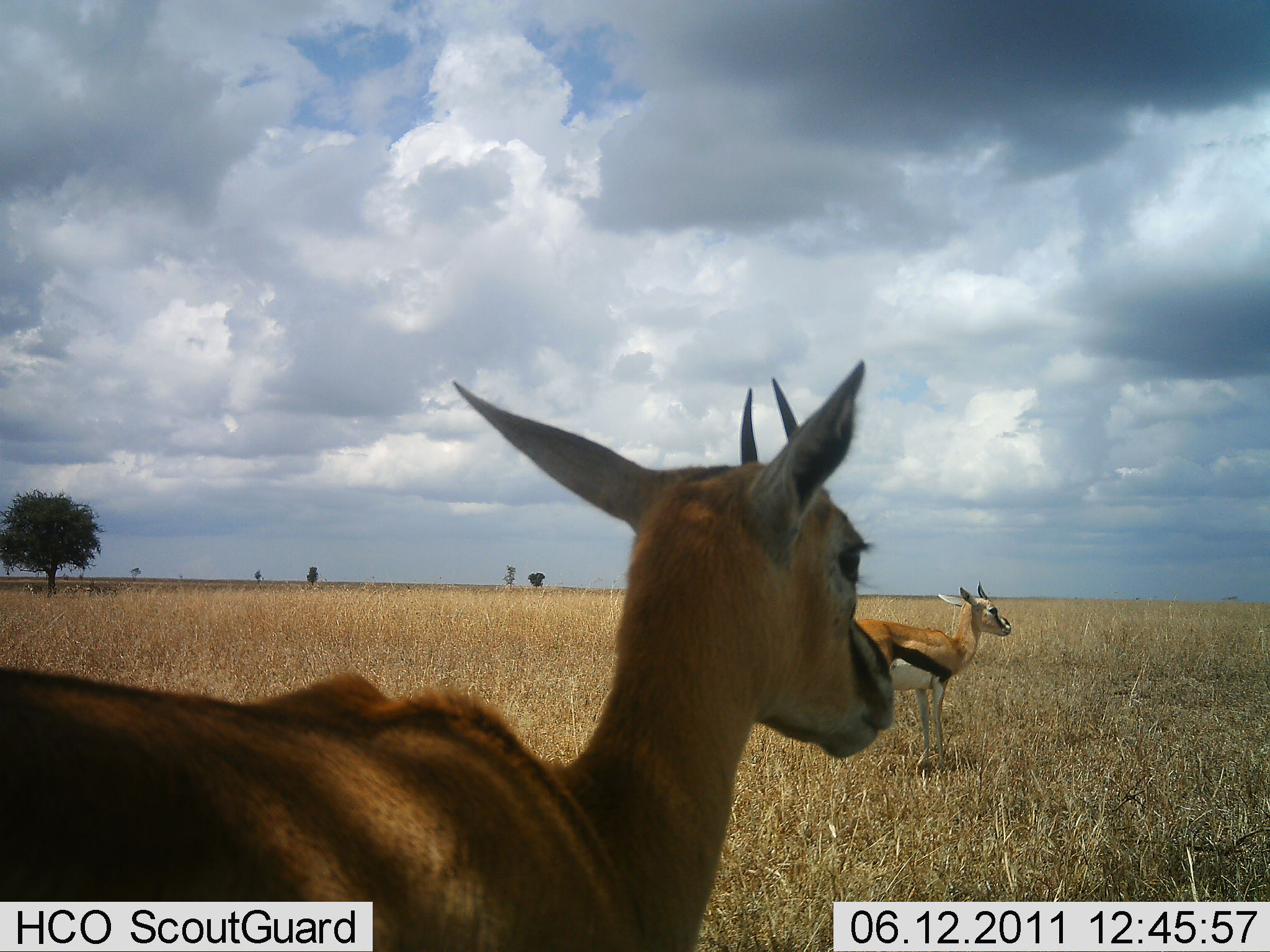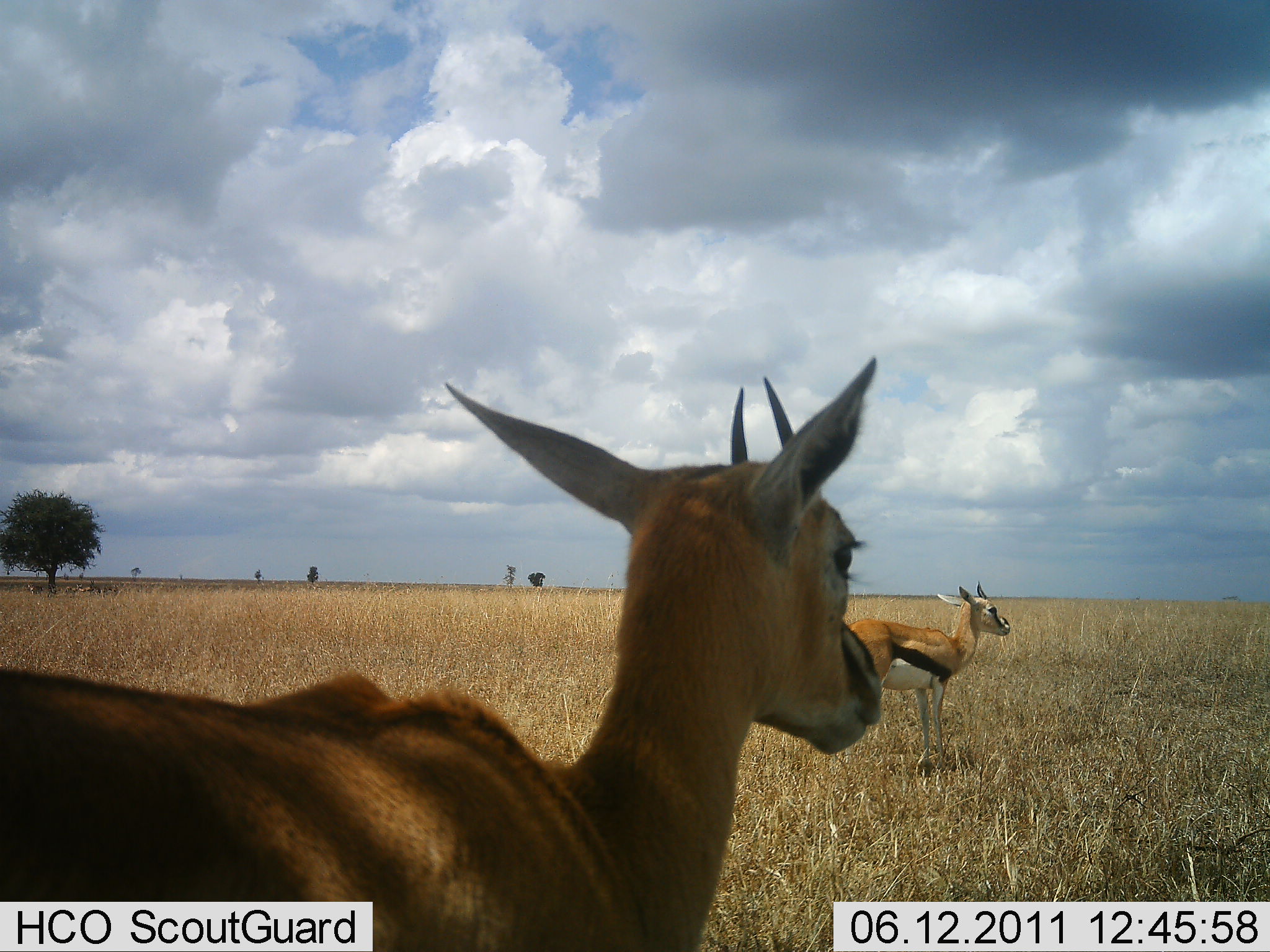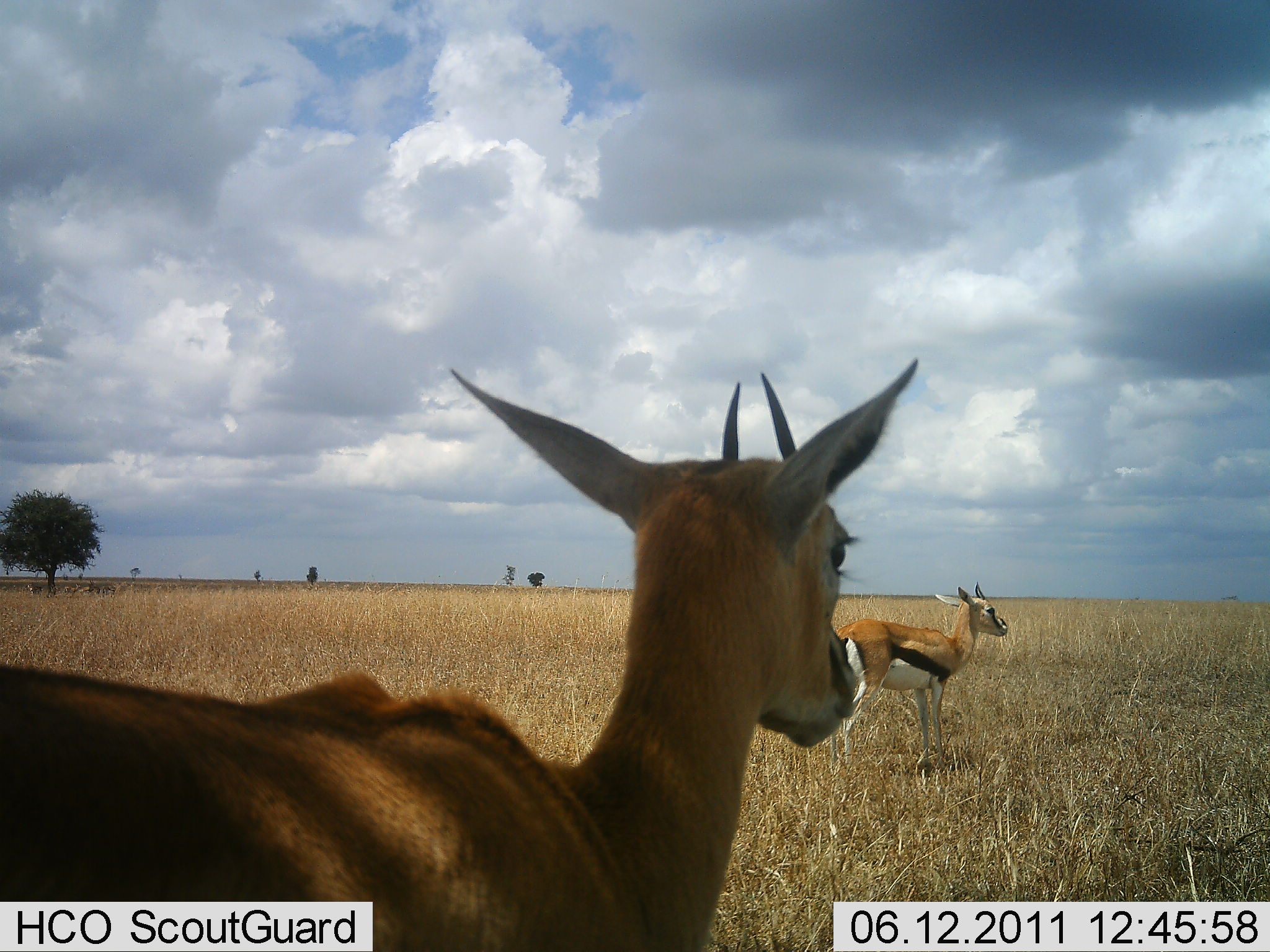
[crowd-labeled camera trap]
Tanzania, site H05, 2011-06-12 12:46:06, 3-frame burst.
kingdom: Animalia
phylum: Chordata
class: Mammalia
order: Artiodactyla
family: Bovidae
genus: Eudorcas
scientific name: Eudorcas thomsonii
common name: thomson's gazelle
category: gazellethomsons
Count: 2.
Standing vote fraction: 91%.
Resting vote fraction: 0%.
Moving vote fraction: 9%.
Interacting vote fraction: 0%.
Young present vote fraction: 0%.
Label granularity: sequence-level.